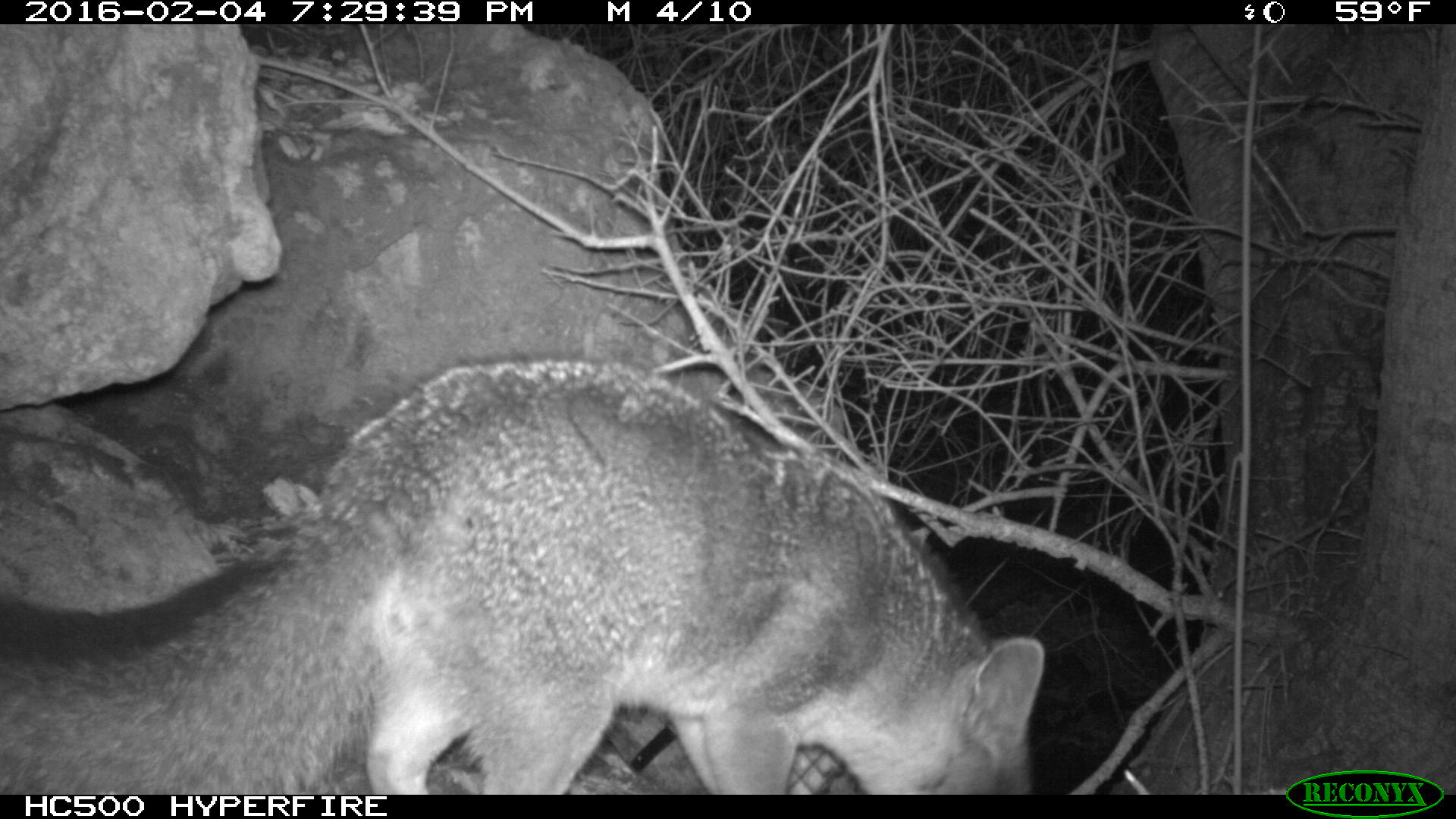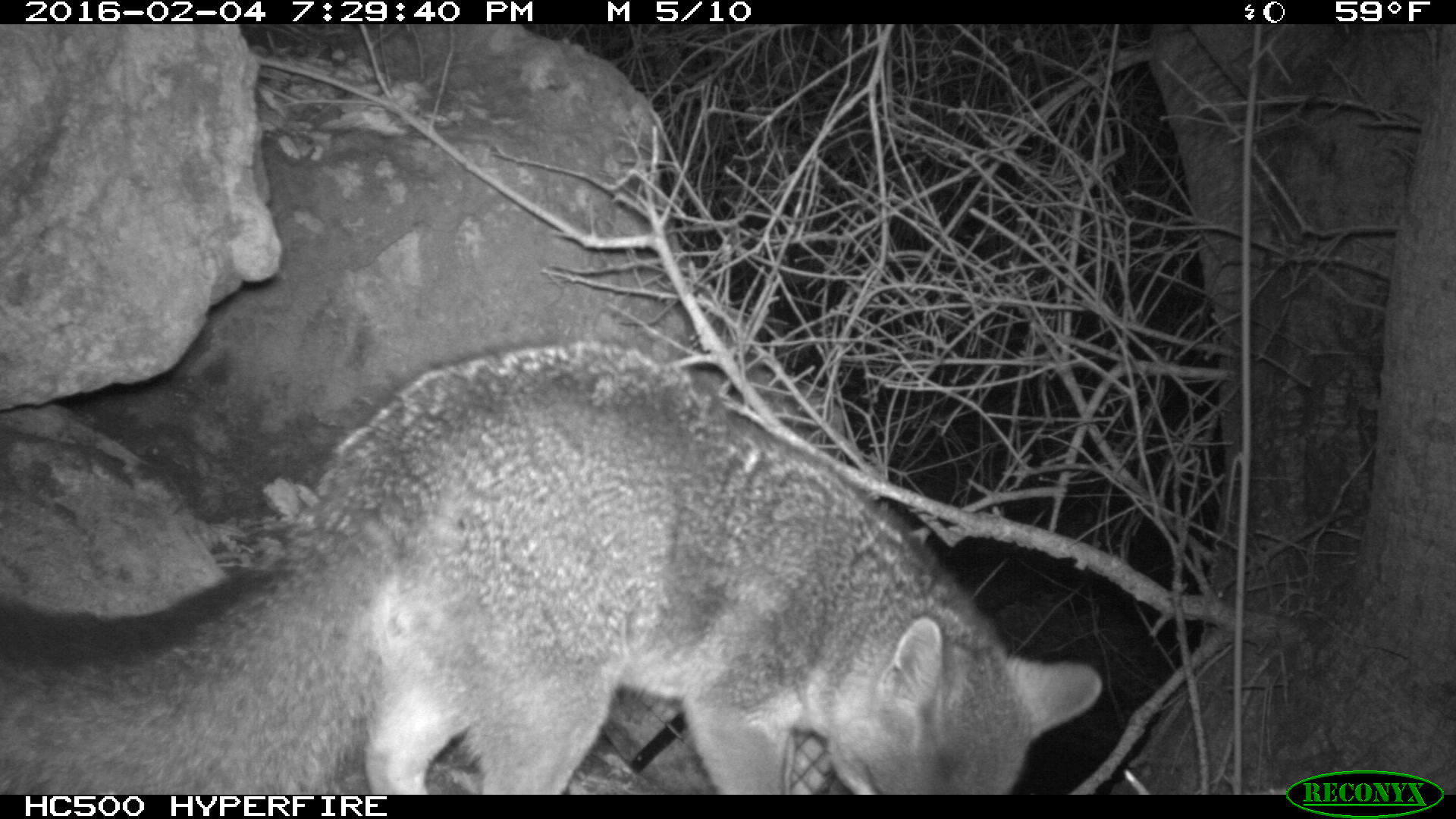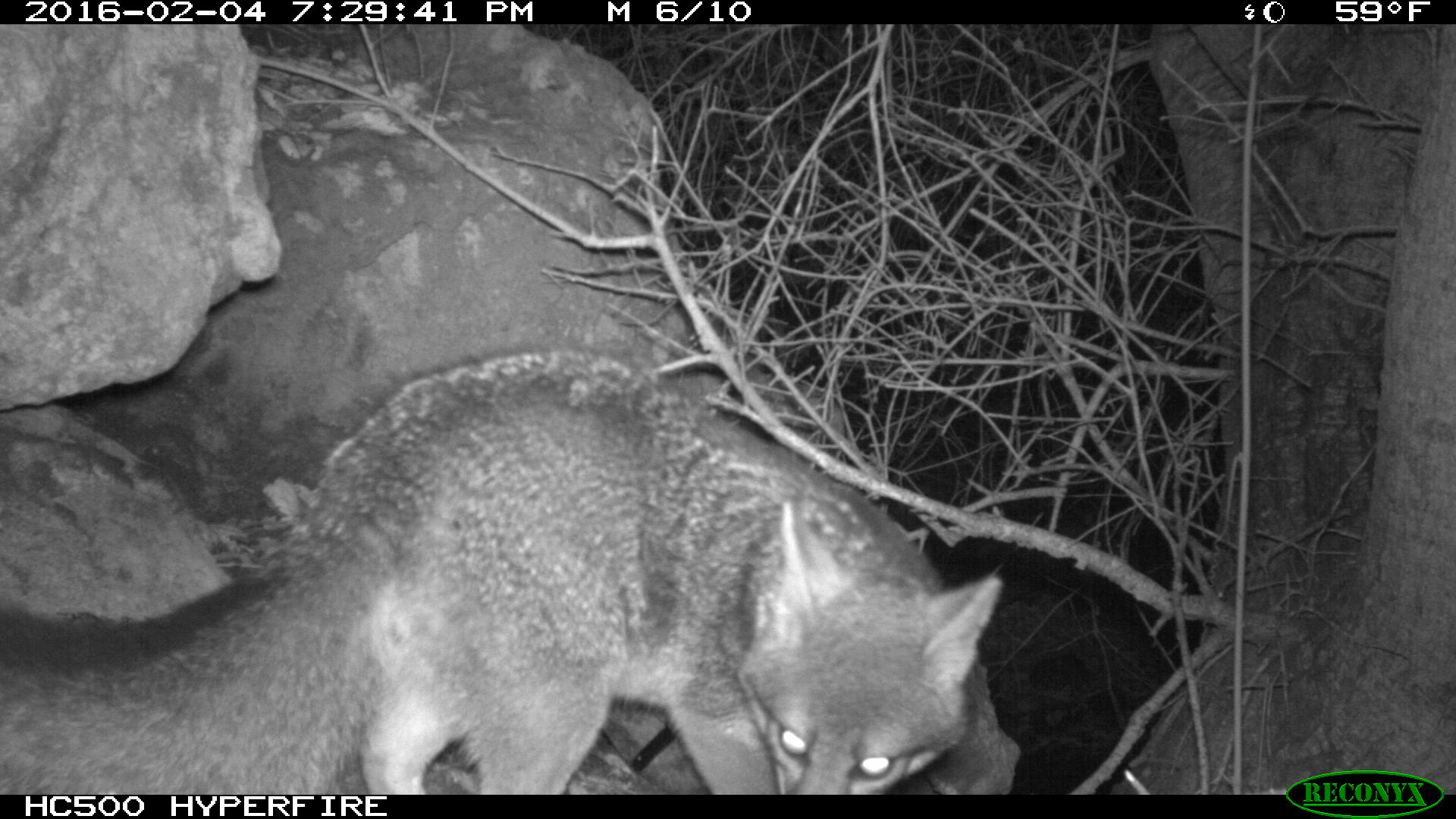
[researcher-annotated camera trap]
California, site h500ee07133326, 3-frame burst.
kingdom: Animalia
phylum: Chordata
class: Mammalia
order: Carnivora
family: Canidae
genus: Urocyon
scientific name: Urocyon littoralis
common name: island fox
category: fox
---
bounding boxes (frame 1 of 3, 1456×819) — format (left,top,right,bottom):
fox: (0,348,1046,794)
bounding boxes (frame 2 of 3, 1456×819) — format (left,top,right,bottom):
fox: (0,339,1103,793)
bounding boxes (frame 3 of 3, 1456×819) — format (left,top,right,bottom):
fox: (0,347,1006,794)